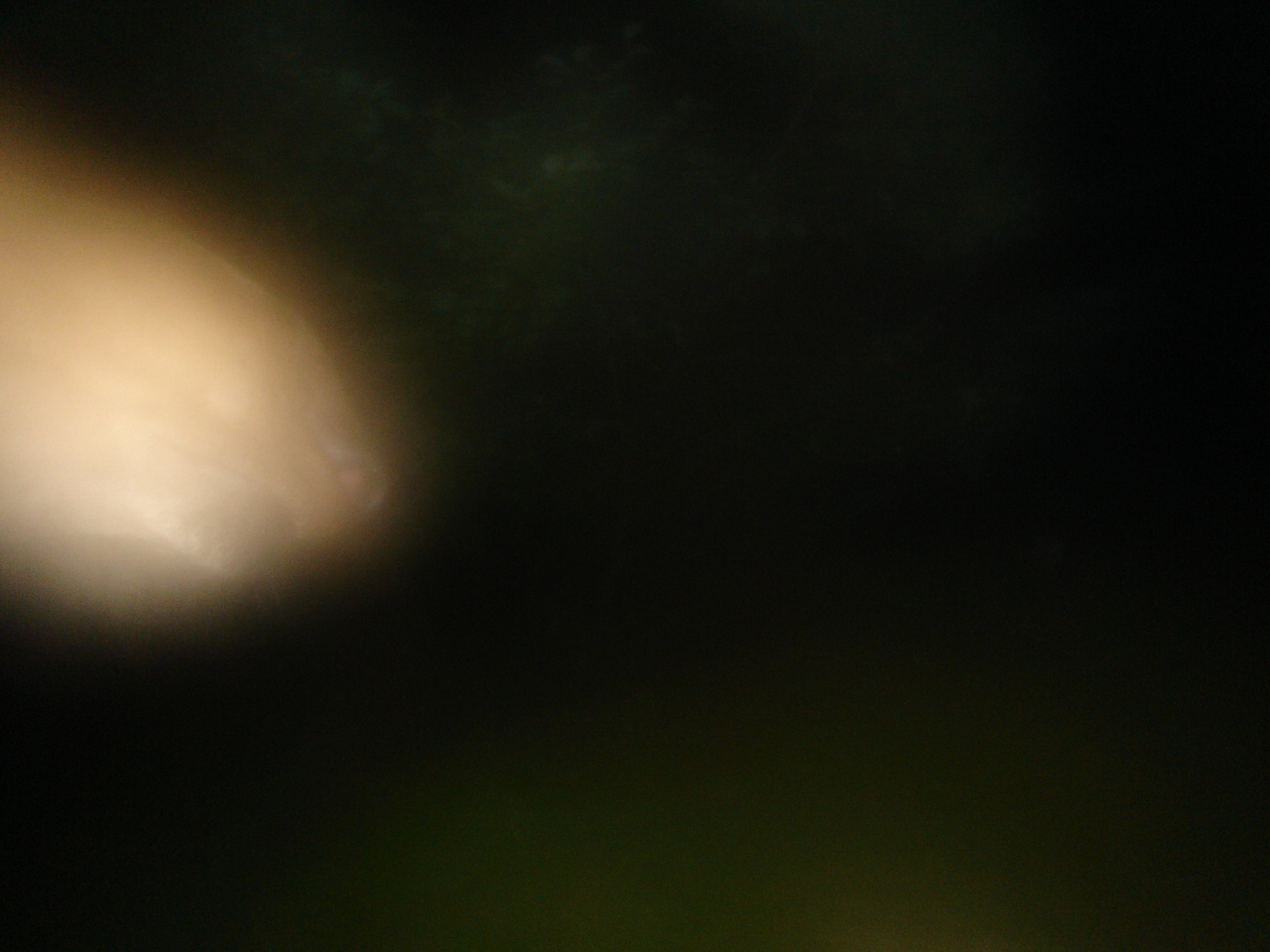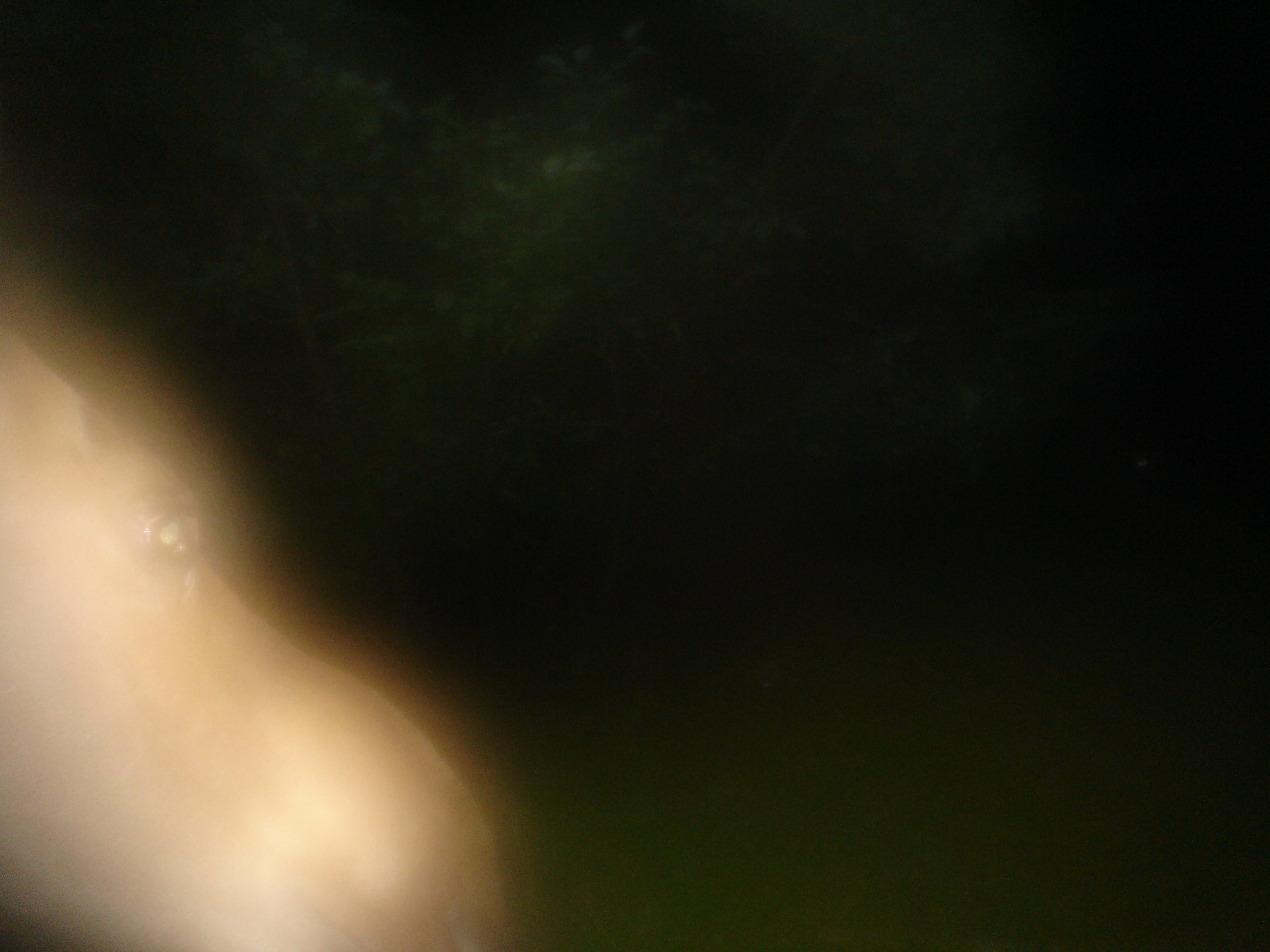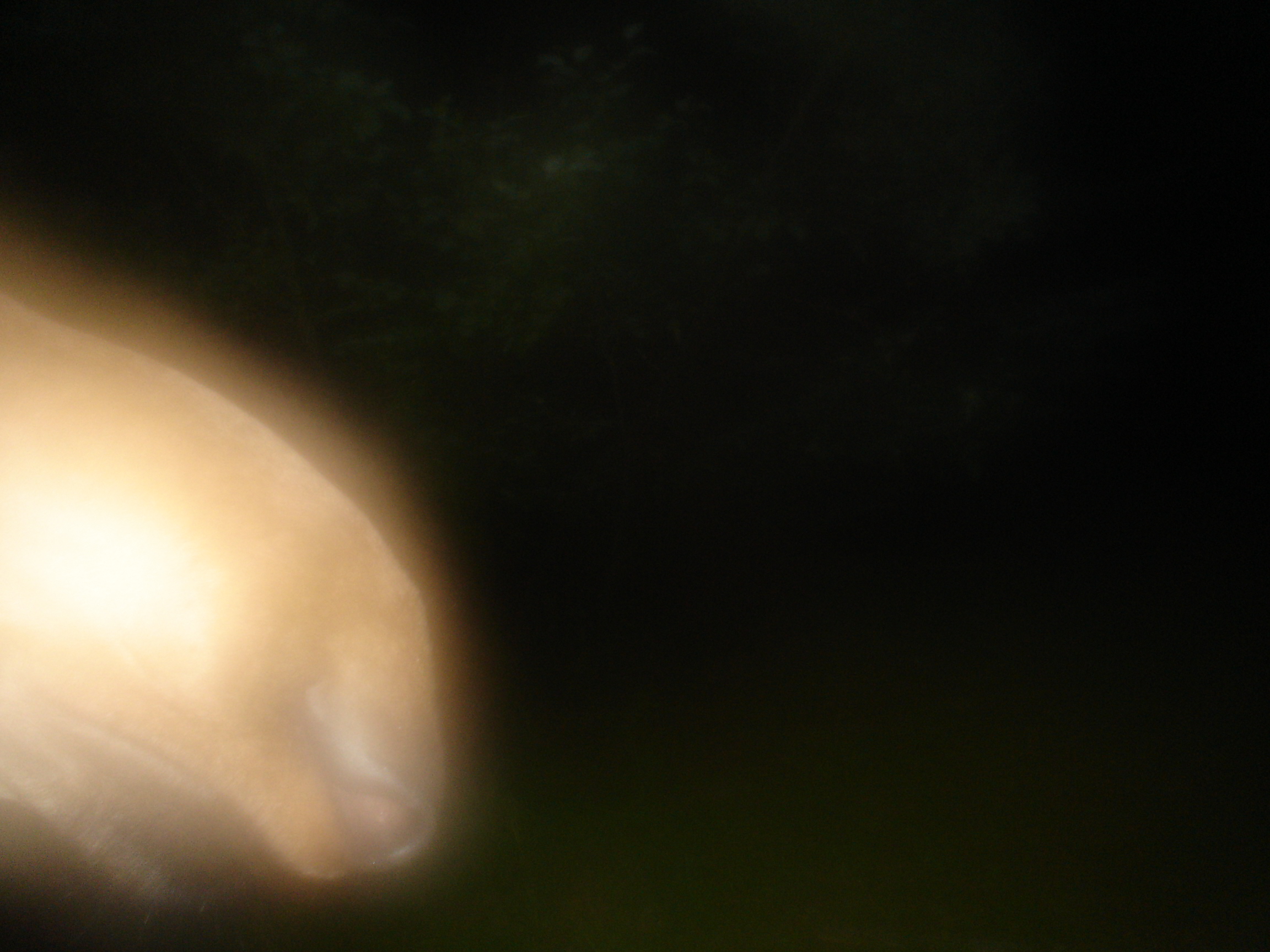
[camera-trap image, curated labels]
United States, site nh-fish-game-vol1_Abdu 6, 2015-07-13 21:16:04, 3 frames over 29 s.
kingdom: Animalia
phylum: Chordata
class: Mammalia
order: Artiodactyla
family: Cervidae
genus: Alces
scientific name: Alces alces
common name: moose